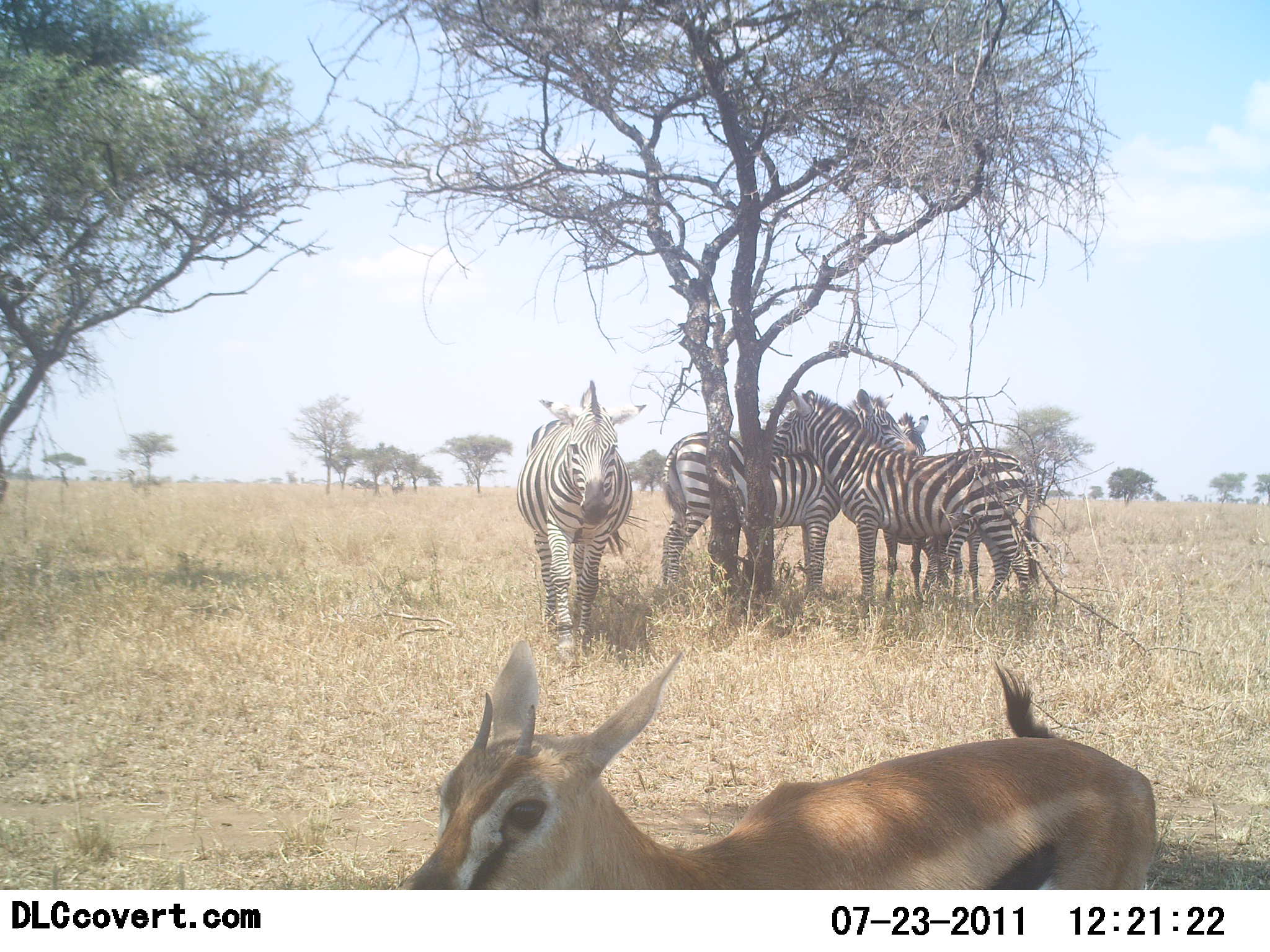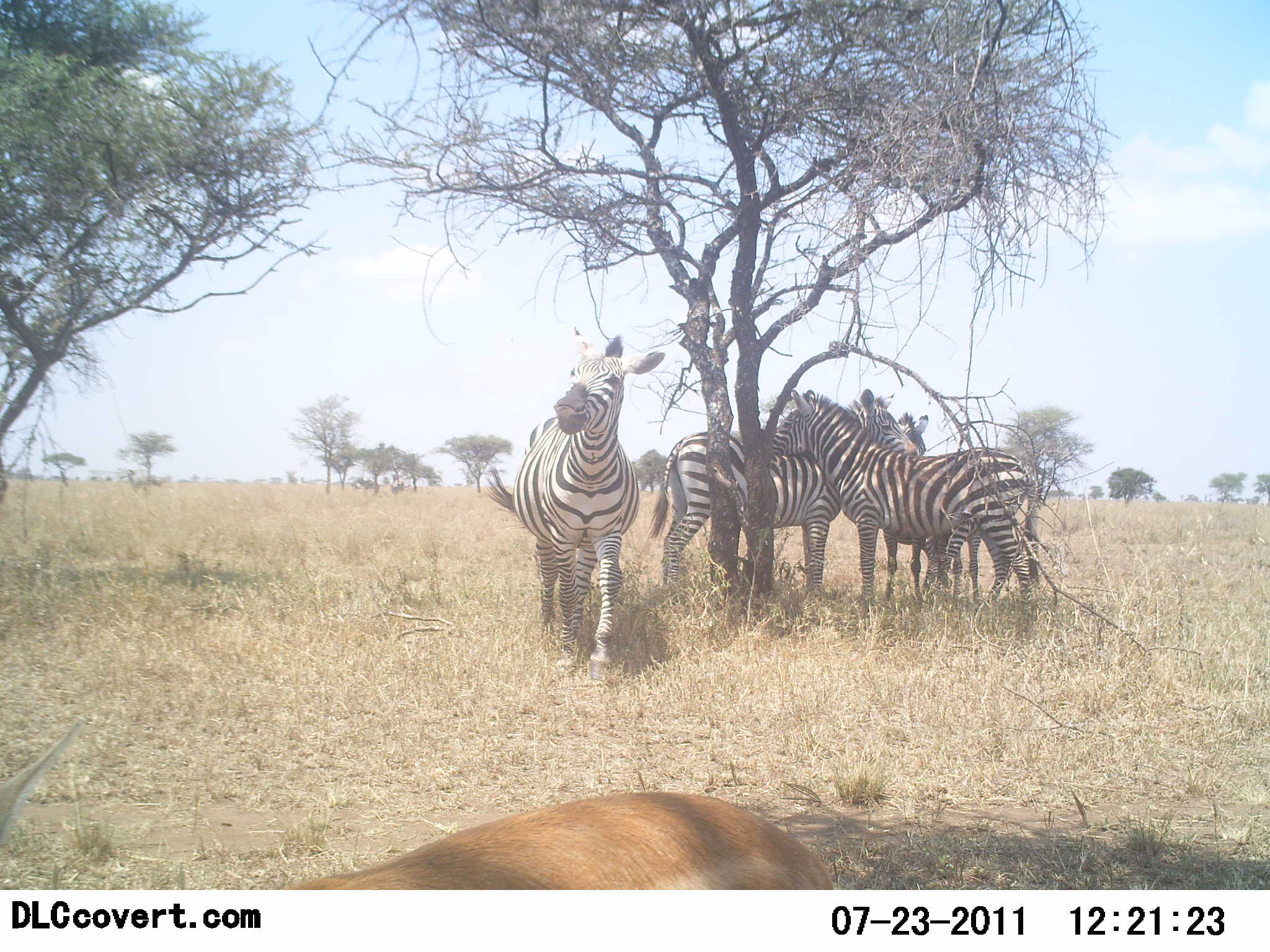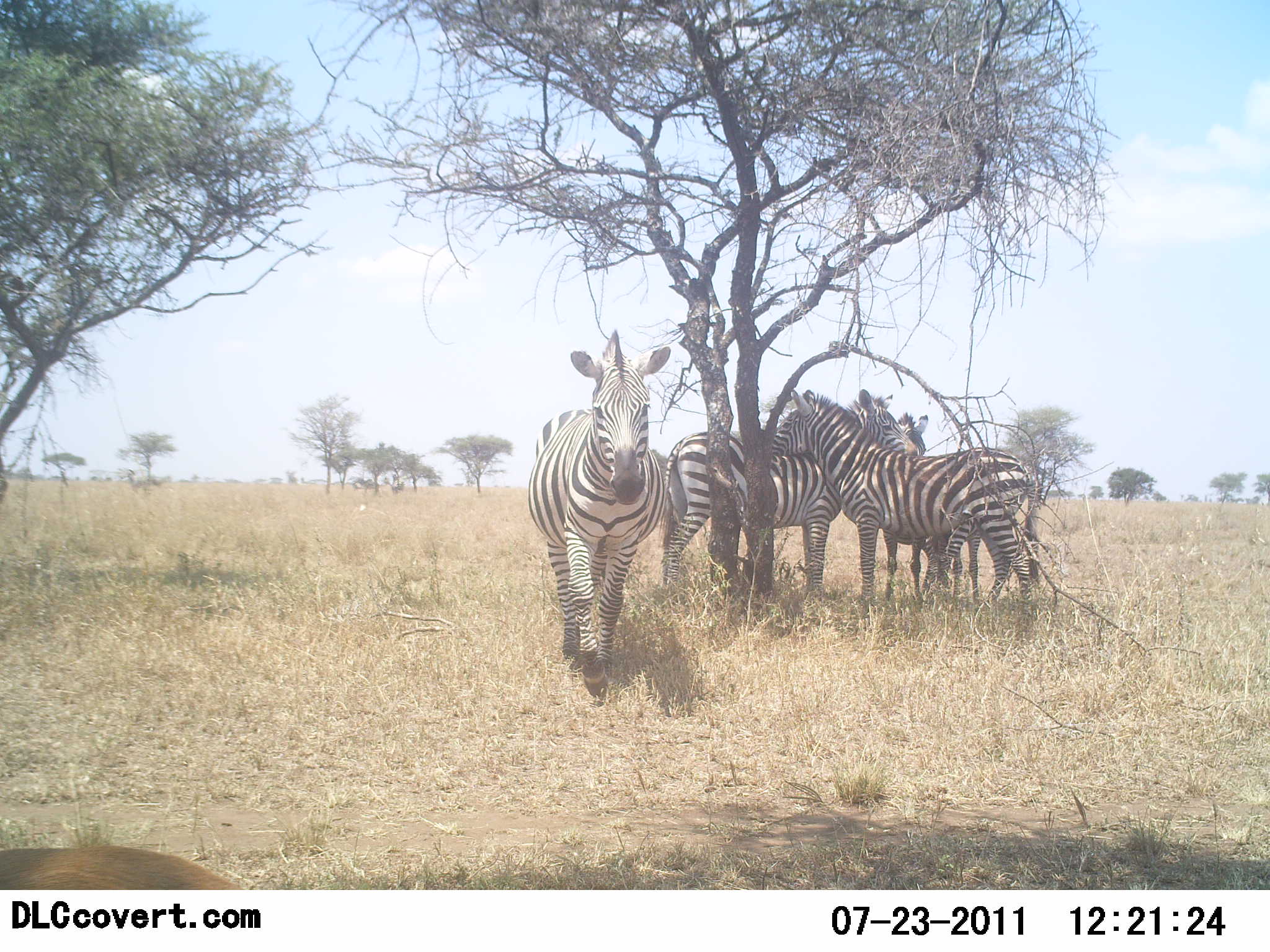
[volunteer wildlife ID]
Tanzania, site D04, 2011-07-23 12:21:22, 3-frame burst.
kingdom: Animalia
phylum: Chordata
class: Mammalia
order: Artiodactyla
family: Bovidae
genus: Eudorcas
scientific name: Eudorcas thomsonii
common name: thomson's gazelle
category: gazellethomsons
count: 1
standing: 0%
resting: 0%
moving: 100%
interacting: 0%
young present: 30%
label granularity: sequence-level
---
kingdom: Animalia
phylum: Chordata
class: Mammalia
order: Perissodactyla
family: Equidae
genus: Equus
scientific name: Equus quagga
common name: plains zebra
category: zebra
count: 4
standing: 83%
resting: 17%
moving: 50%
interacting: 11%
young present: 0%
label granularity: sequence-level